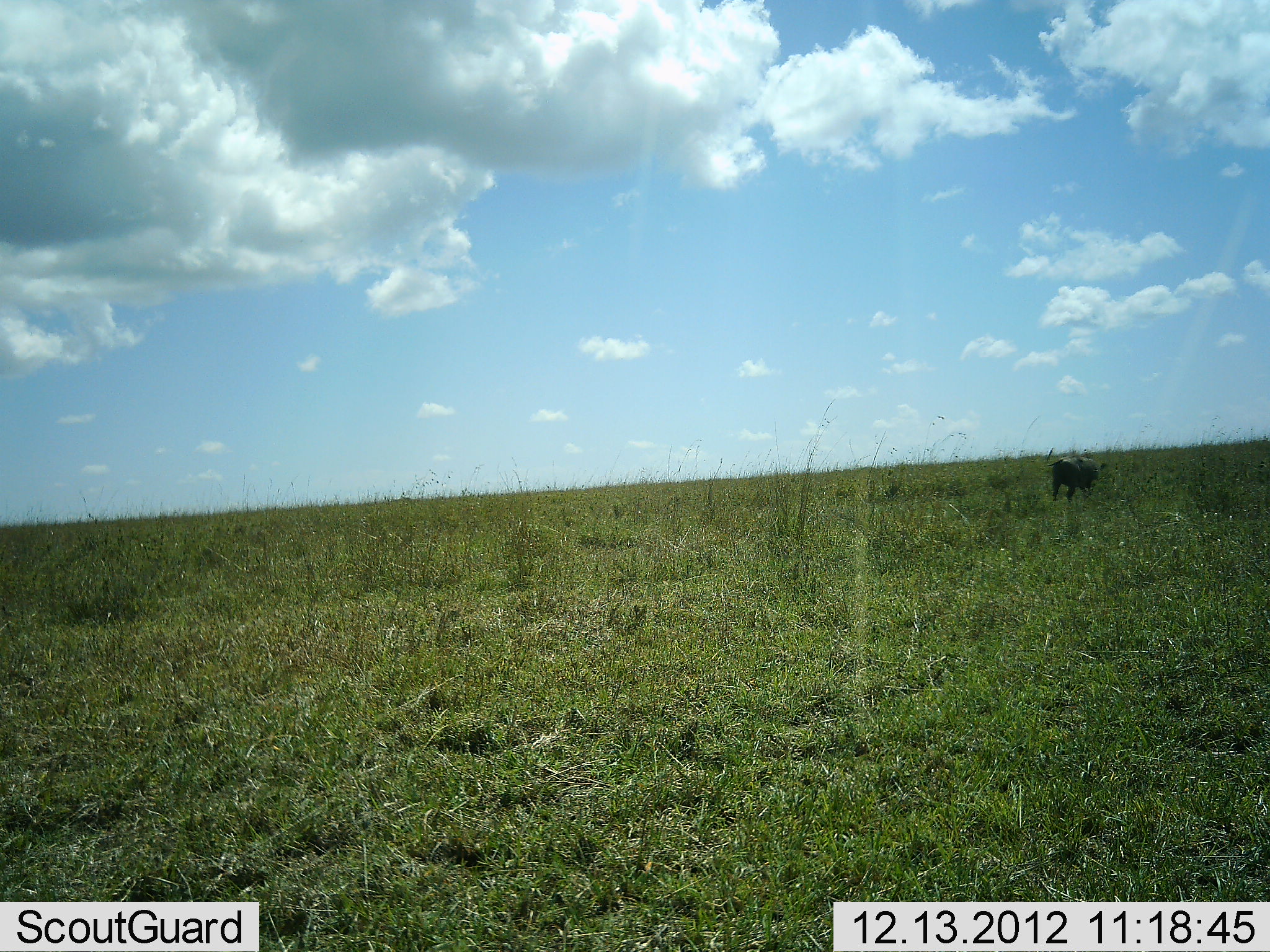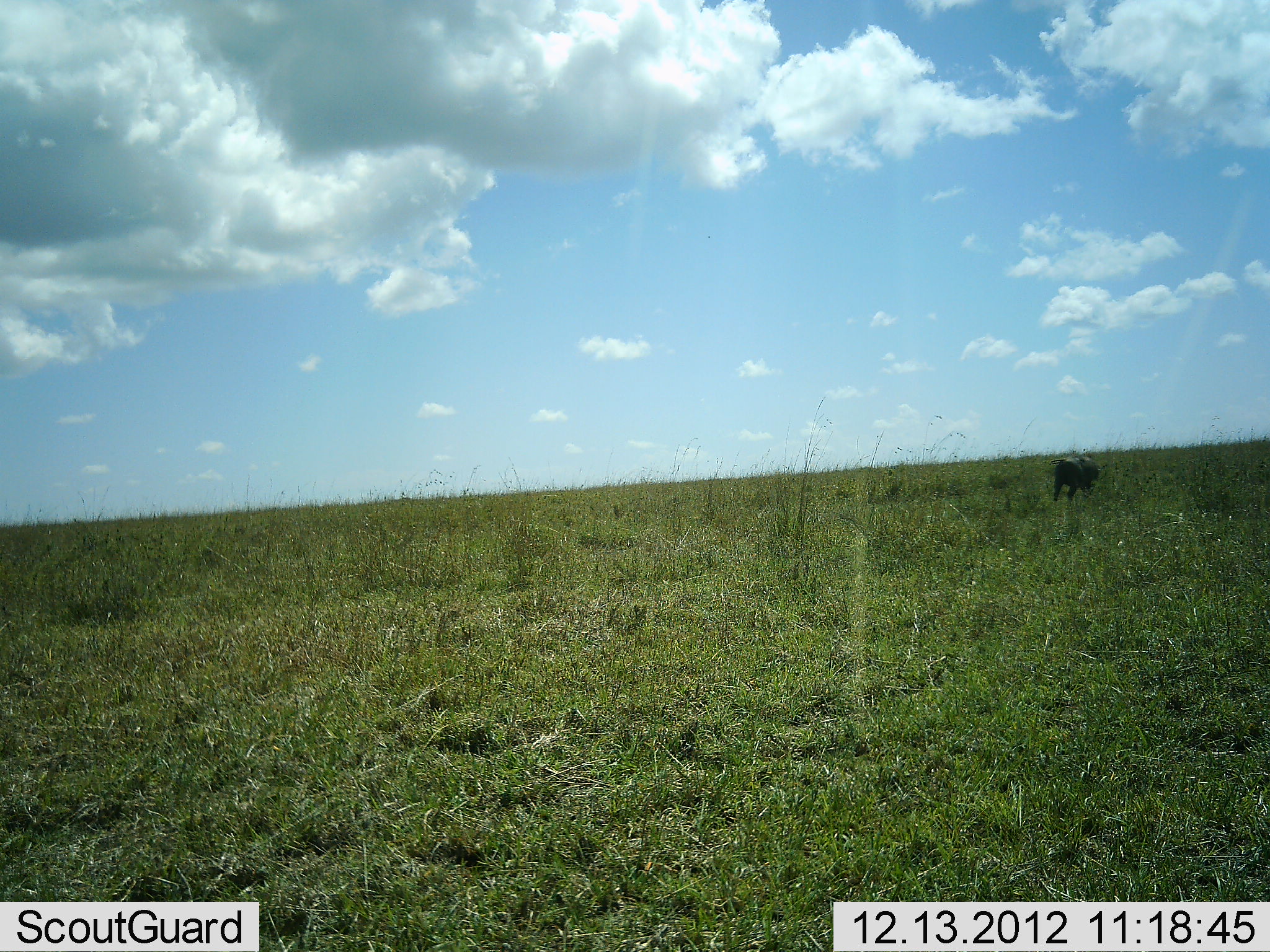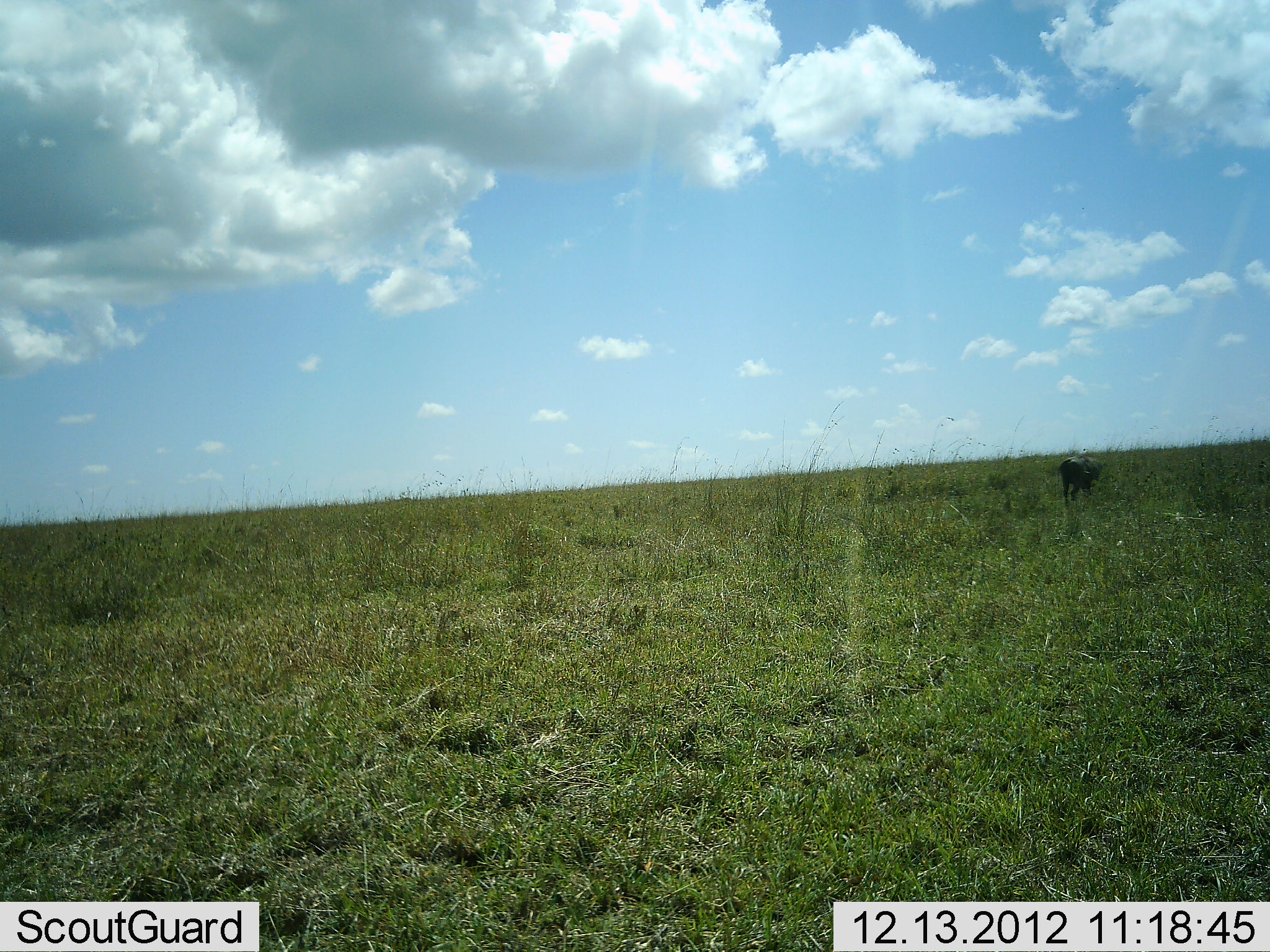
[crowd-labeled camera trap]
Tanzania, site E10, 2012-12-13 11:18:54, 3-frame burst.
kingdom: Animalia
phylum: Chordata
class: Mammalia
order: Artiodactyla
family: Suidae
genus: Phacochoerus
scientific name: Phacochoerus africanus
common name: warthog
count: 1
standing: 42%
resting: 0%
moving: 16%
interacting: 0%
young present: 0%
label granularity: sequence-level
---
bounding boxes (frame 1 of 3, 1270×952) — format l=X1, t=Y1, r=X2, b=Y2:
animal: l=1045, t=446, r=1106, b=503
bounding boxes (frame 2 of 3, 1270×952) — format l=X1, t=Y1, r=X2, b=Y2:
animal: l=1048, t=453, r=1101, b=505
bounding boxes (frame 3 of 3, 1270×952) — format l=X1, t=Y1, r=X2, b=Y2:
animal: l=1056, t=455, r=1103, b=511